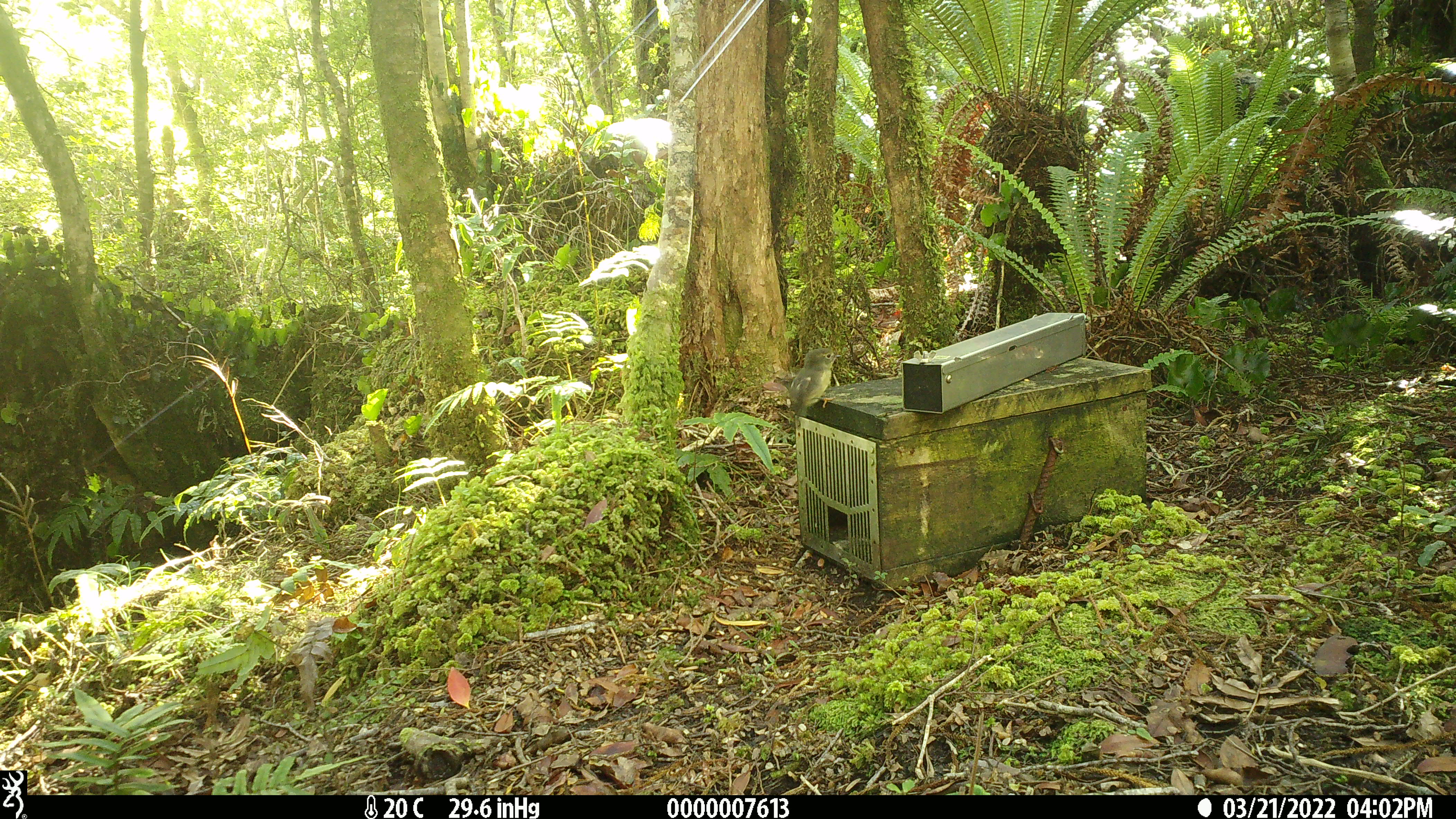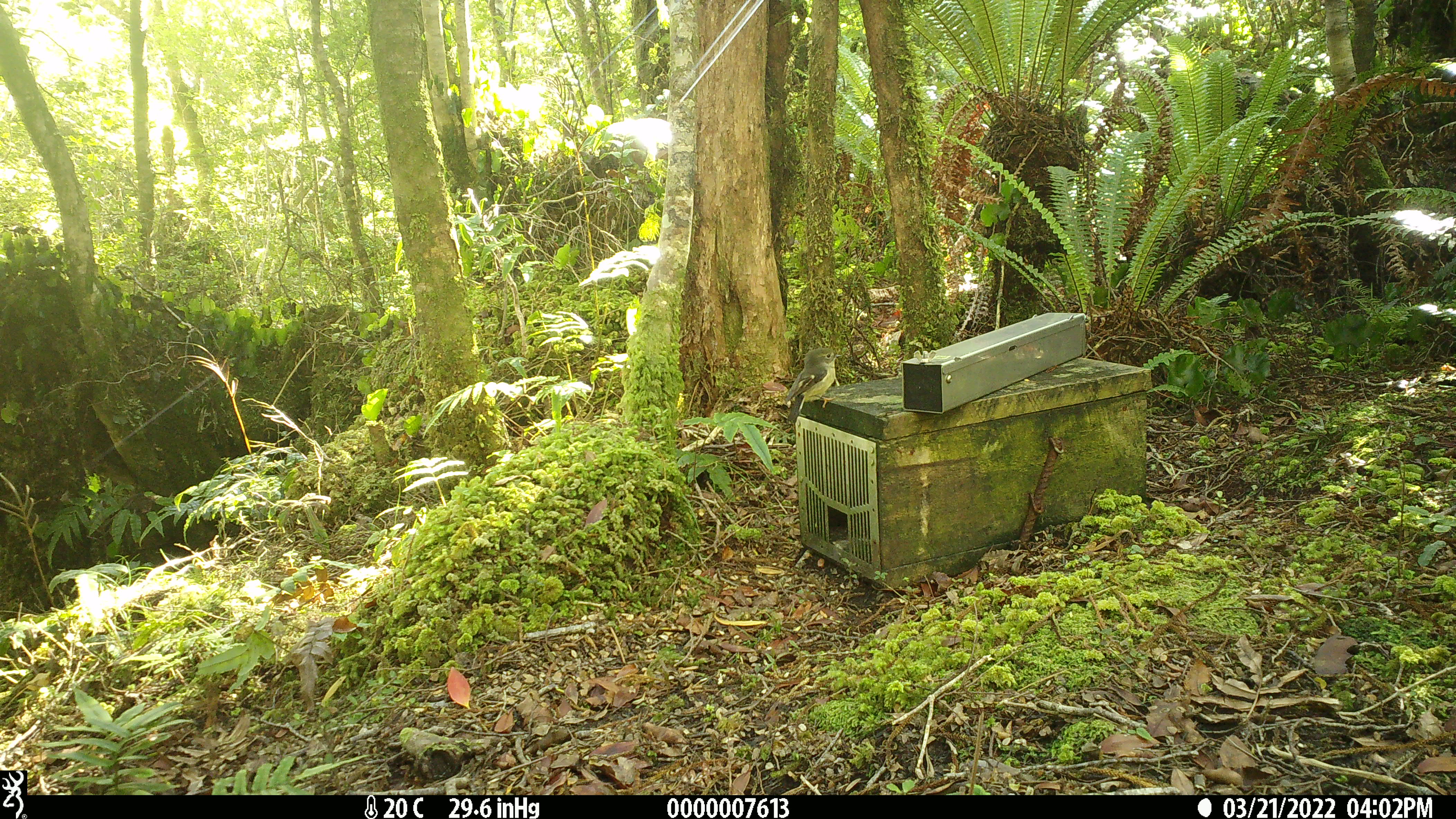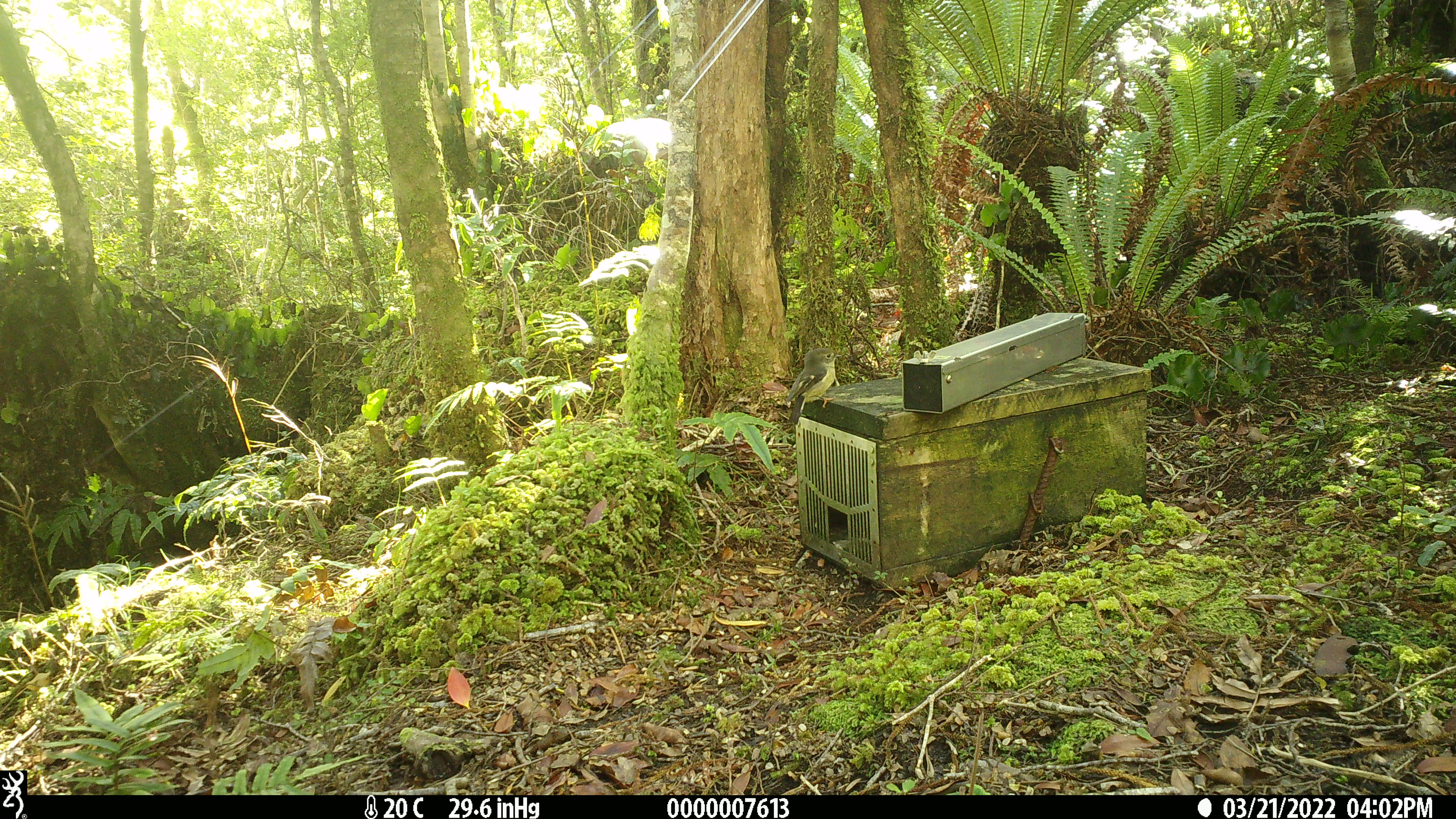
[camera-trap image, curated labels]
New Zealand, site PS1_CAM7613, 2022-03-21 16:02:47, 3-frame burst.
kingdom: Animalia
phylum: Chordata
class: Aves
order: Passeriformes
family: Petroicidae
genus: Petroica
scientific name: Petroica macrocephala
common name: tomtit